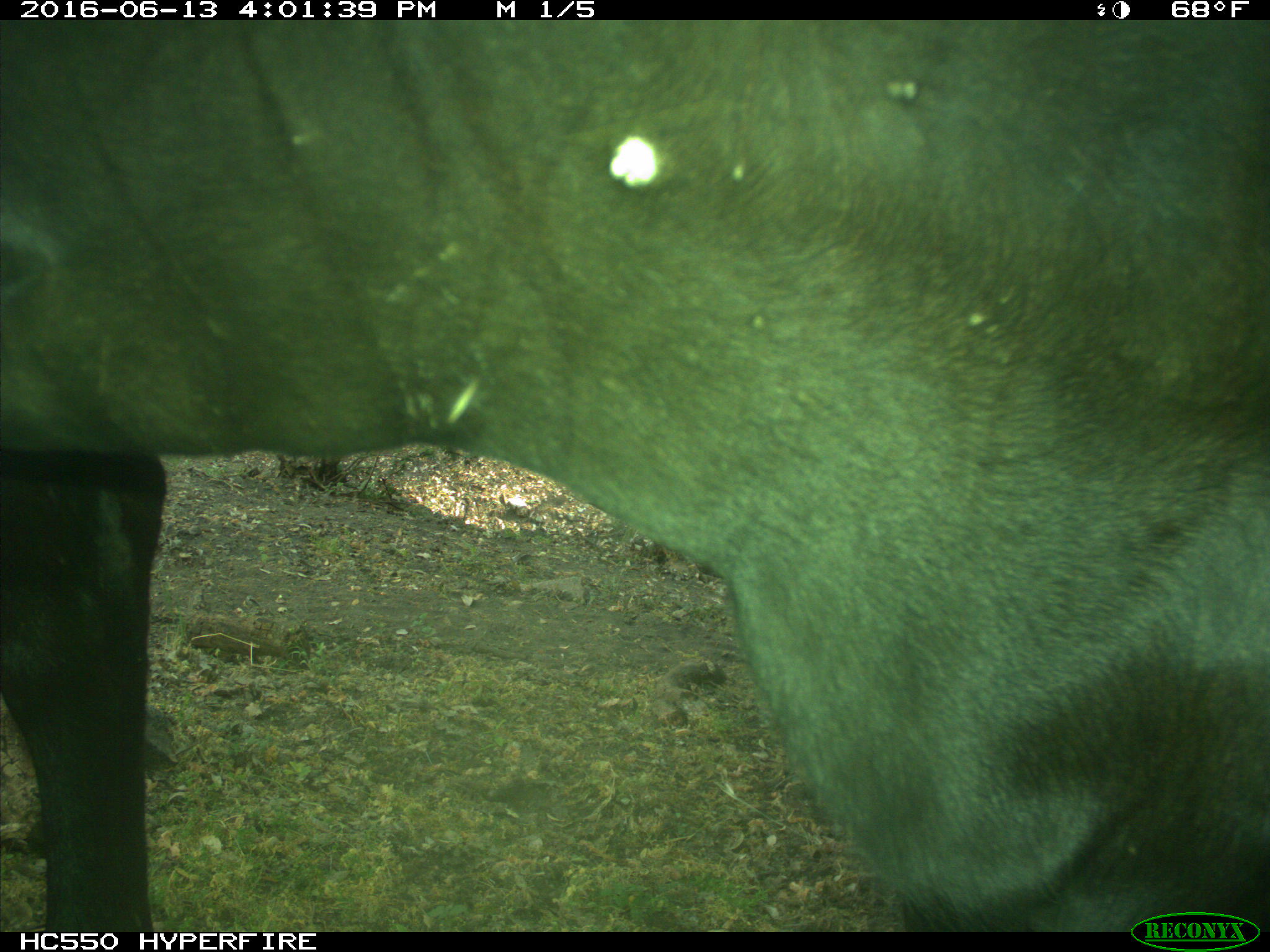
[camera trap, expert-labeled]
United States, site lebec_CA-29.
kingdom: Animalia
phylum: Chordata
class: Mammalia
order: Artiodactyla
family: Bovidae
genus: Bos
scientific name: Bos taurus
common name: domestic cow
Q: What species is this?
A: Bos taurus (domestic cow).